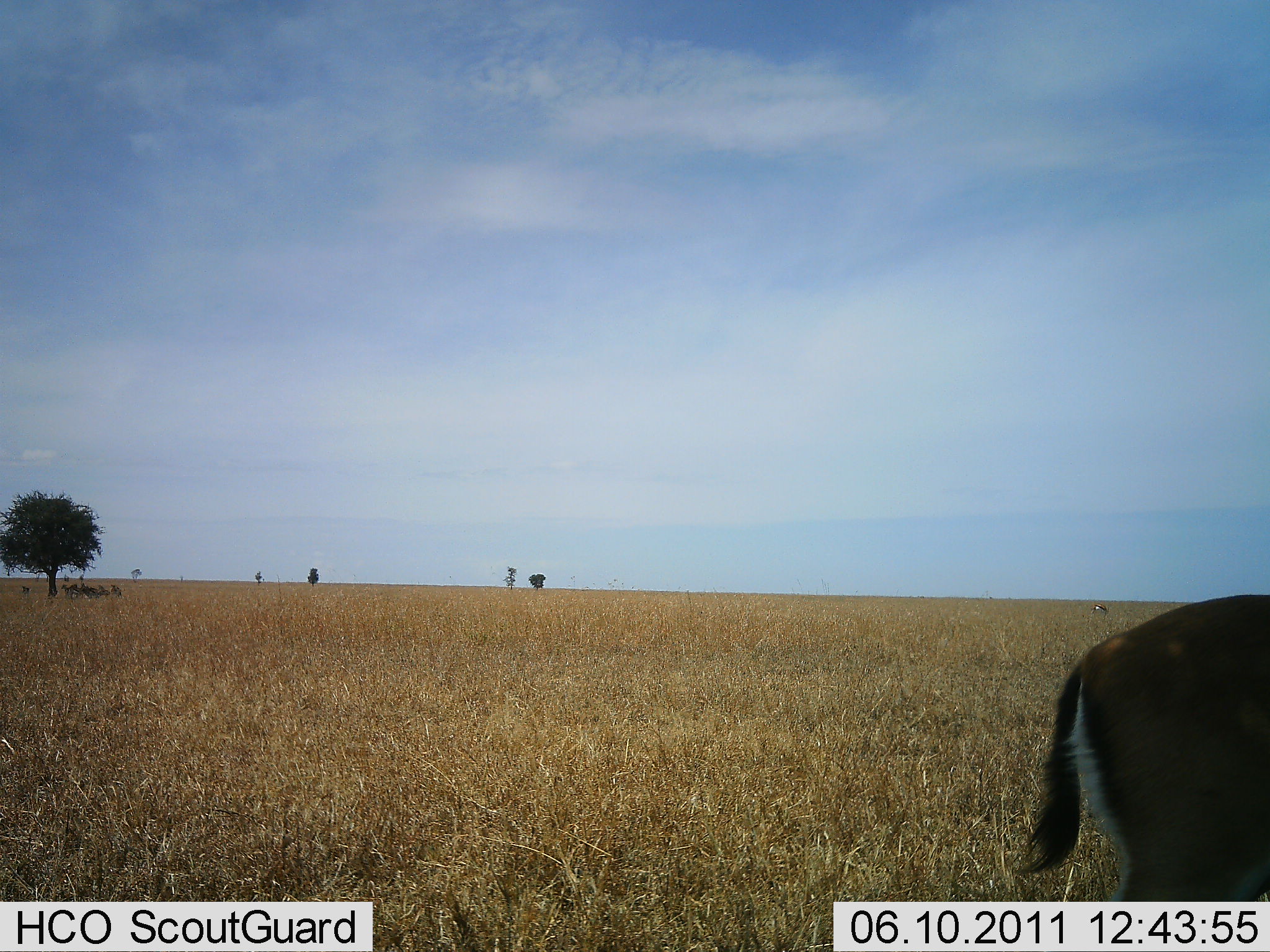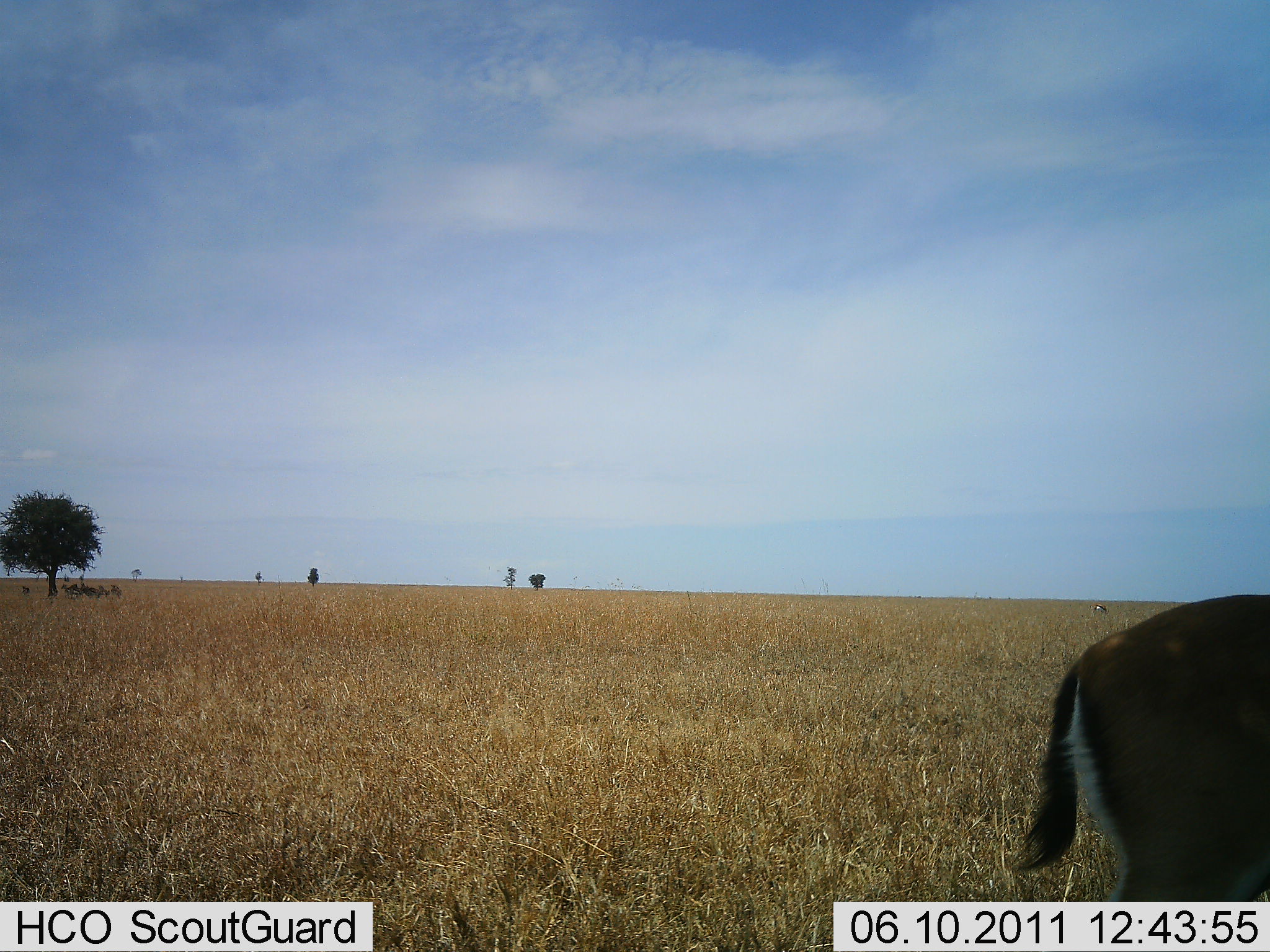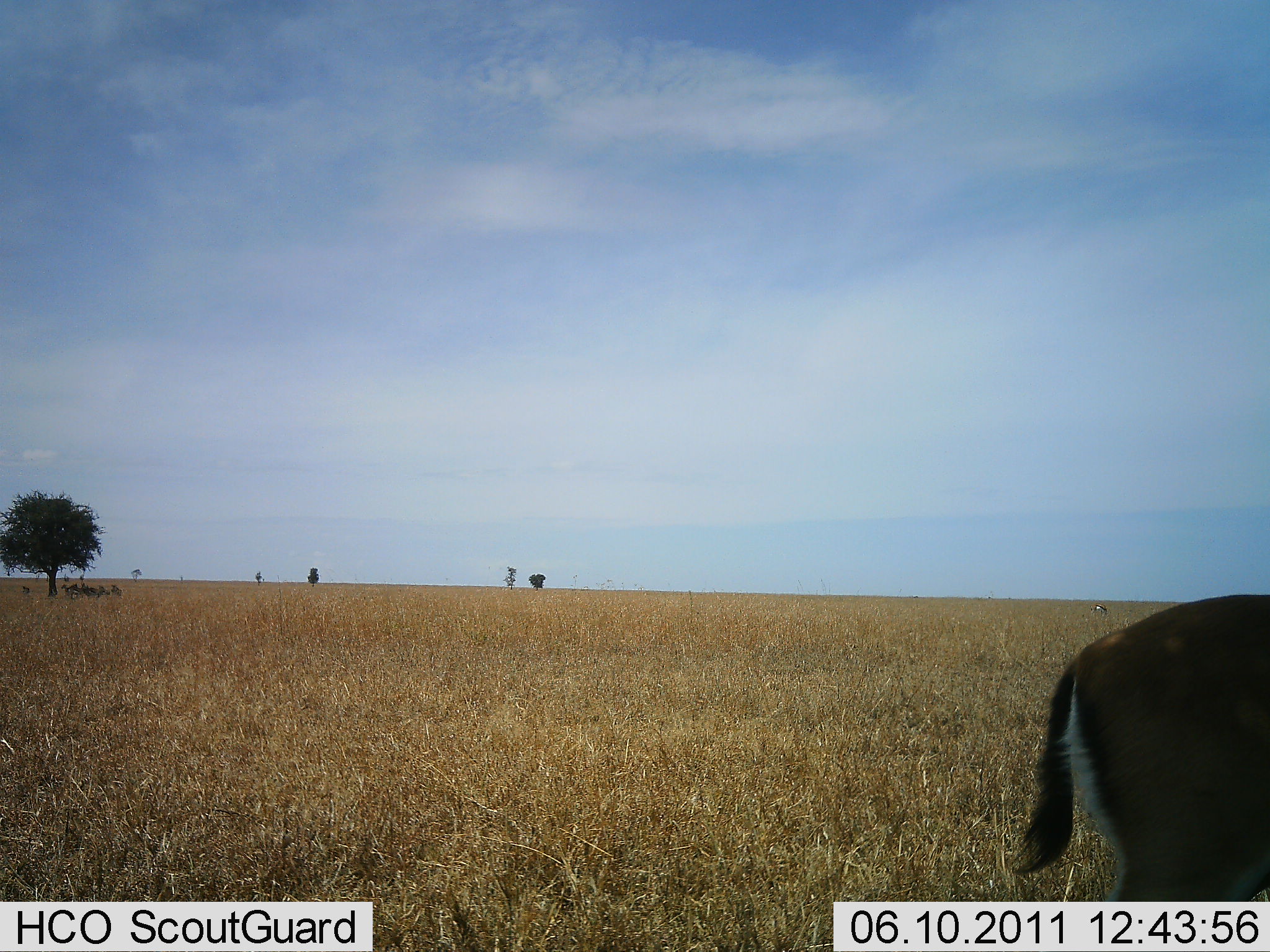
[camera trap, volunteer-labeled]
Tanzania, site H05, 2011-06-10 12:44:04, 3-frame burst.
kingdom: Animalia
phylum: Chordata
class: Mammalia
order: Artiodactyla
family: Bovidae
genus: Eudorcas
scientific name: Eudorcas thomsonii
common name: thomson's gazelle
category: gazellethomsons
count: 1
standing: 92%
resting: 17%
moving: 17%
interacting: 0%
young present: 0%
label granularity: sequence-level